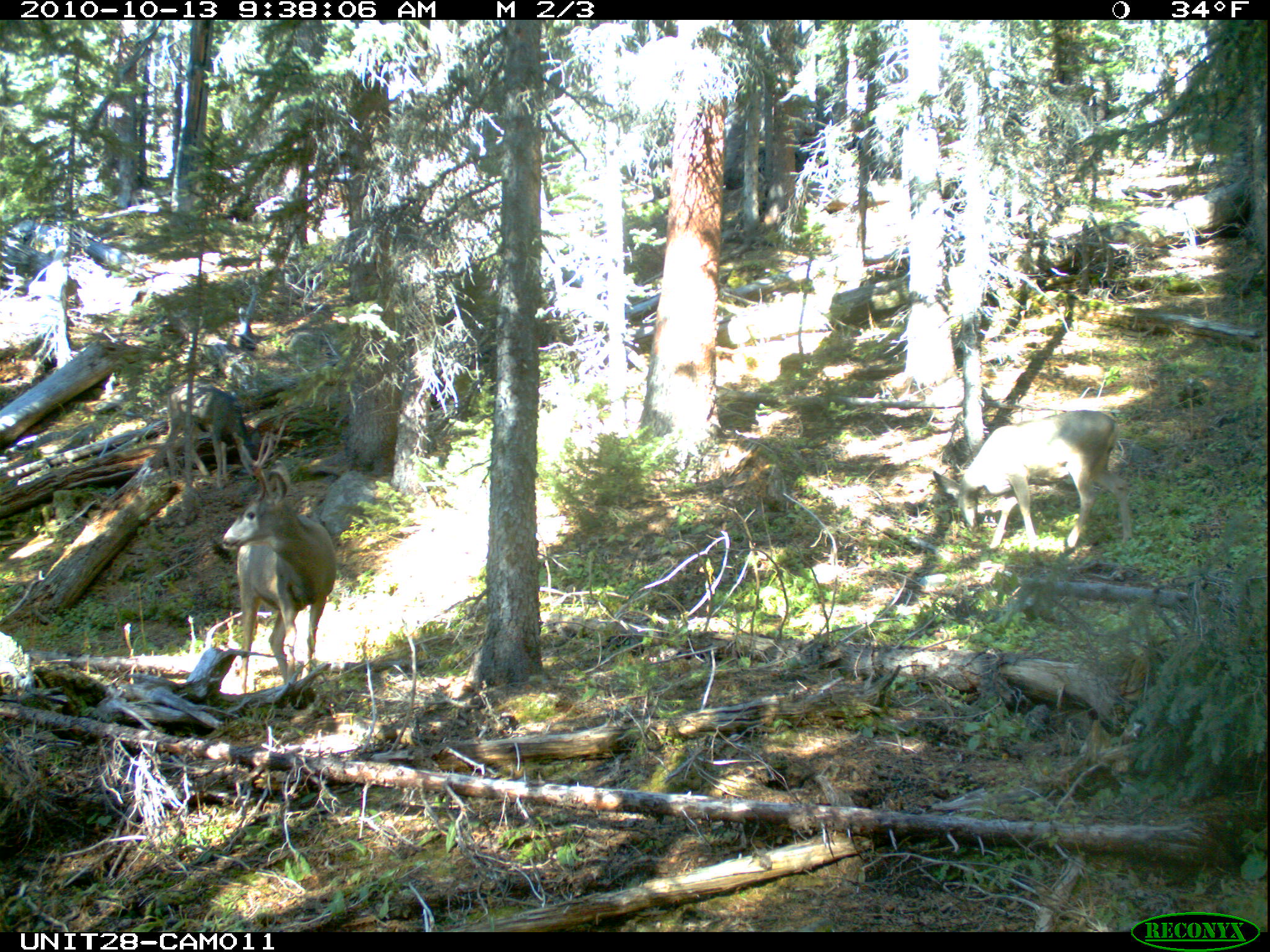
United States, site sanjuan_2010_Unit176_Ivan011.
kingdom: Animalia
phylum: Chordata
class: Mammalia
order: Artiodactyla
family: Cervidae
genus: Odocoileus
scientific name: Odocoileus hemionus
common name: mule deer